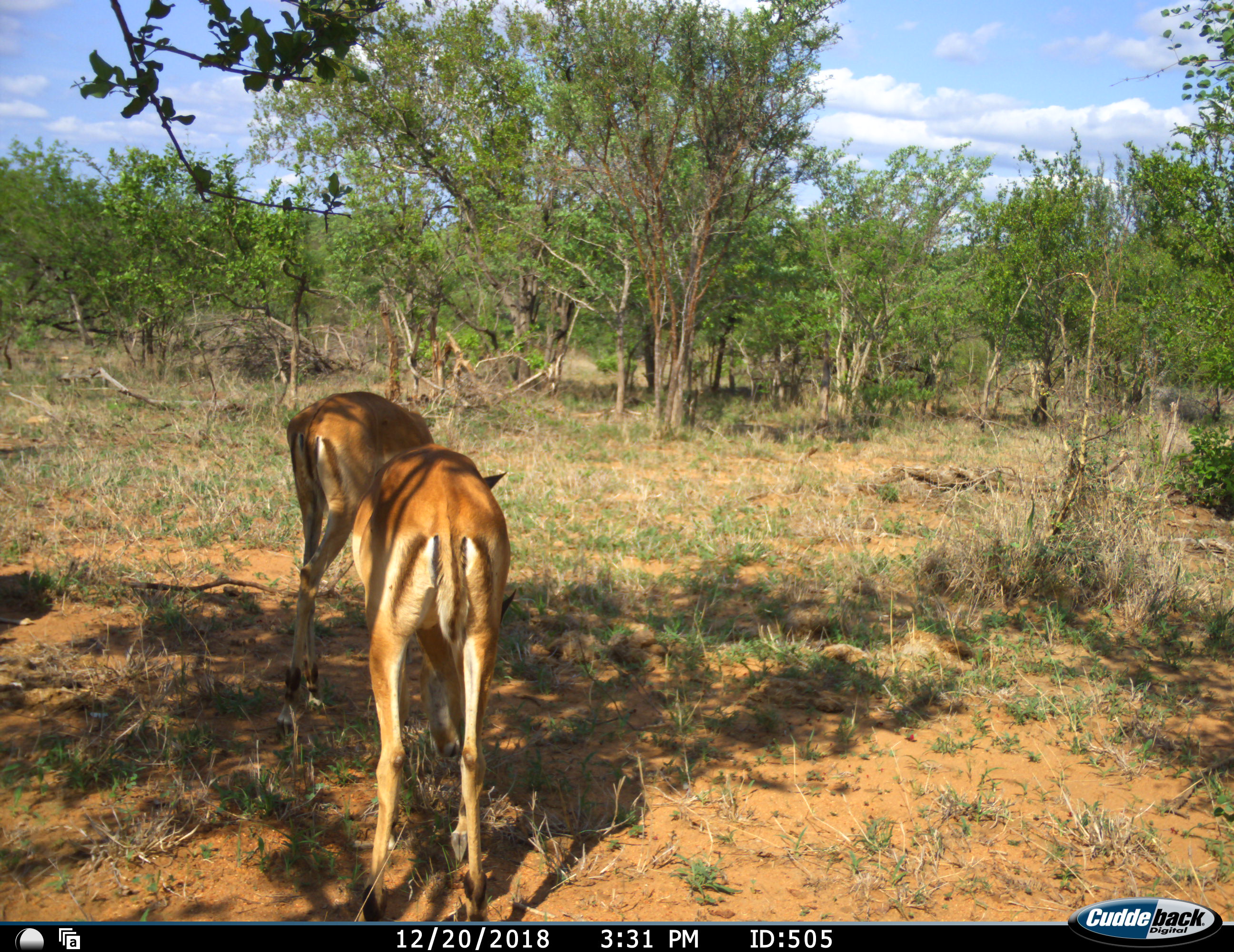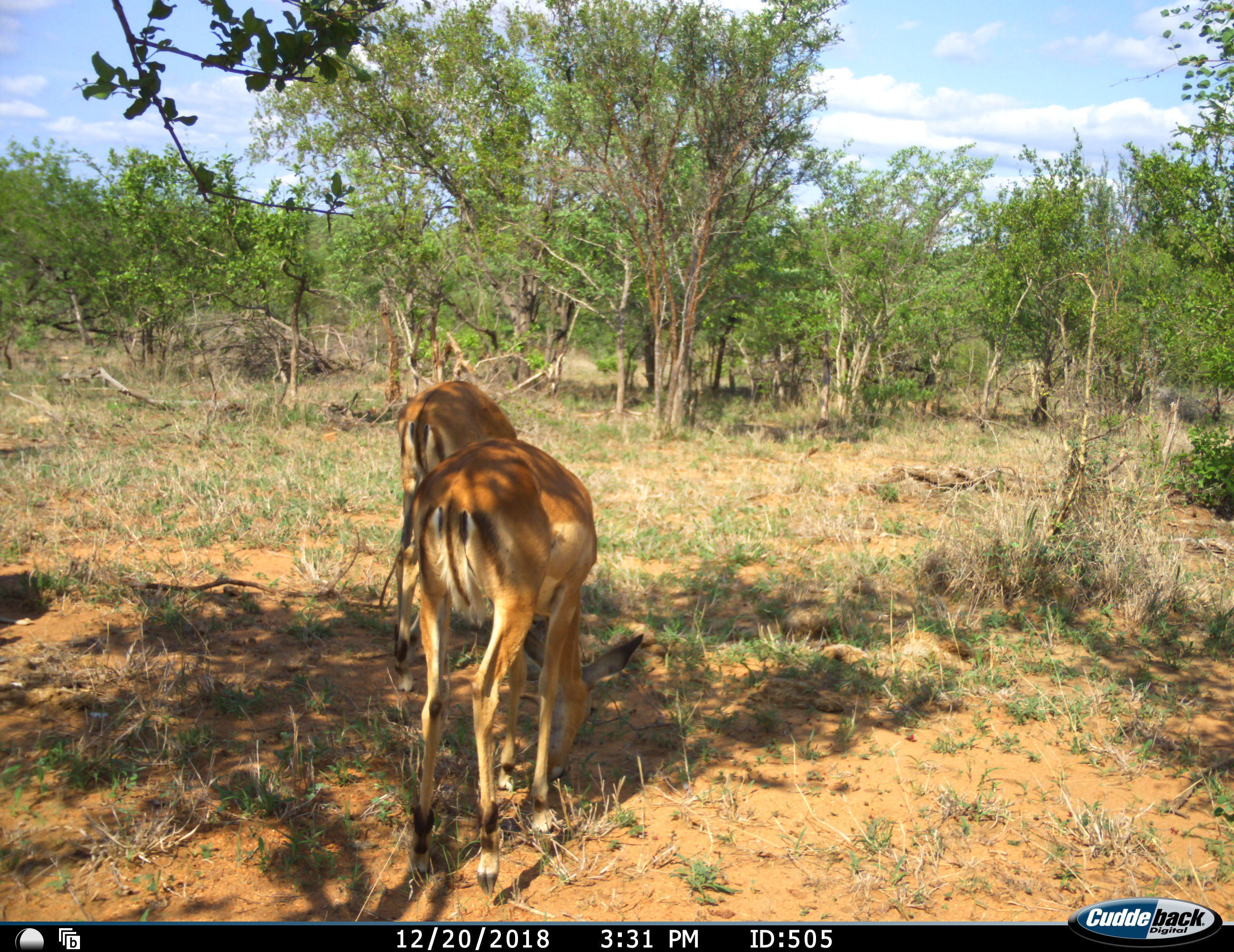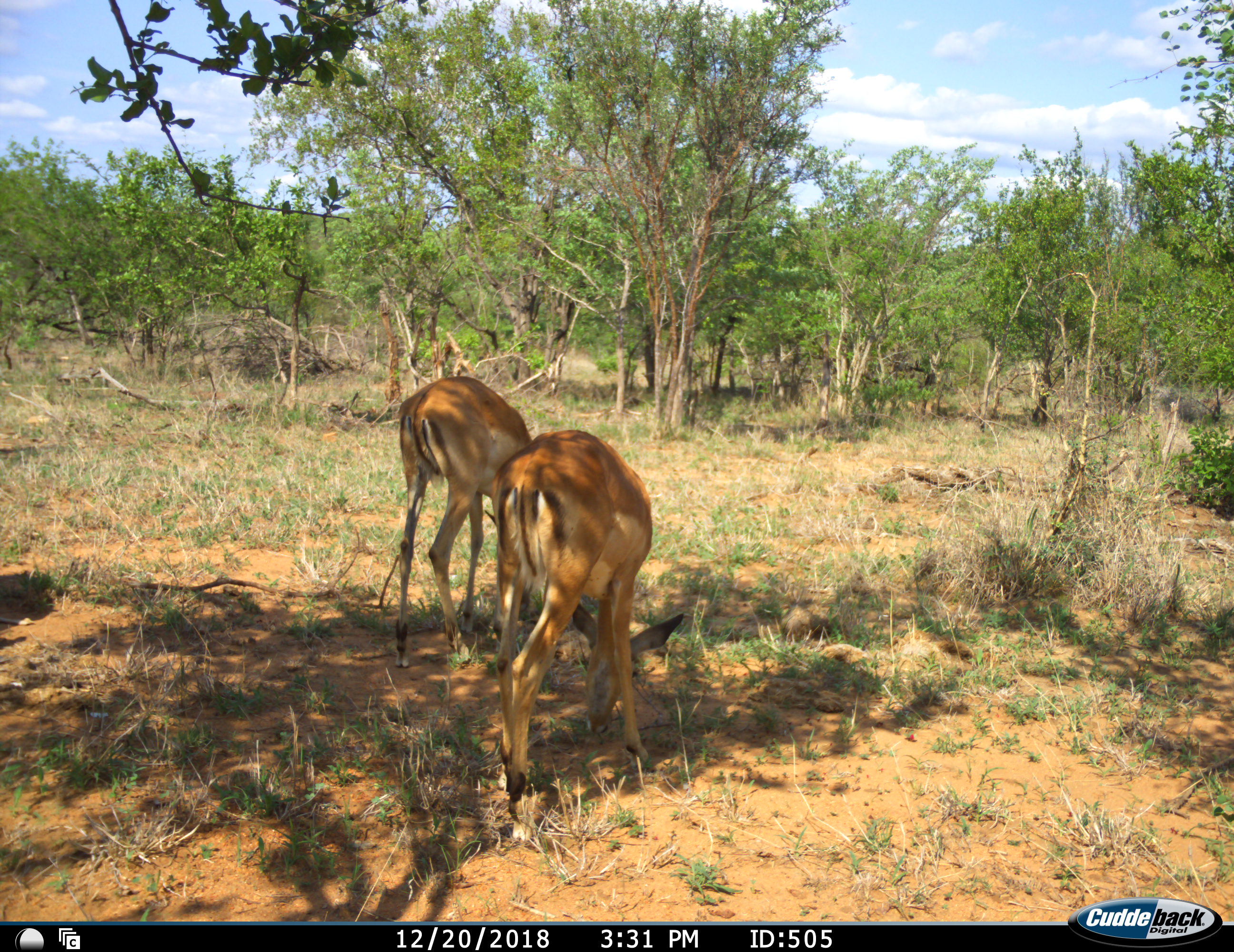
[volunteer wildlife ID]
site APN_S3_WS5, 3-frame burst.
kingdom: Animalia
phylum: Chordata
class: Mammalia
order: Artiodactyla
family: Bovidae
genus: Aepyceros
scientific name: Aepyceros melampus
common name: impala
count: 2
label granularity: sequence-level